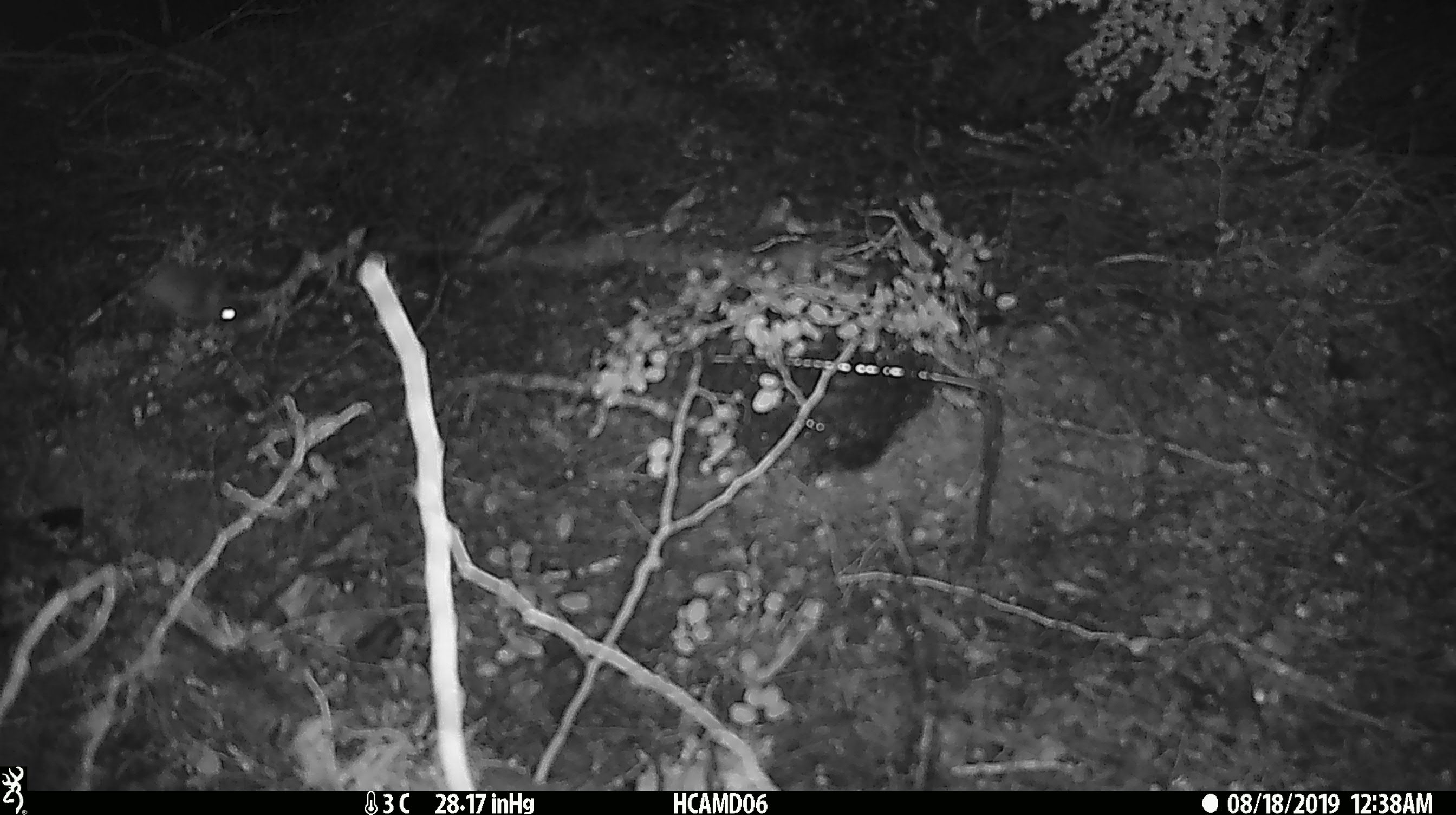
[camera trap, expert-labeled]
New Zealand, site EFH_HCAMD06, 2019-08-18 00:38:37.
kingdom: Animalia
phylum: Chordata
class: Mammalia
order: Rodentia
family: Muridae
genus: Mus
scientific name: Mus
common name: mouse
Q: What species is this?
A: Mouse (Mus).